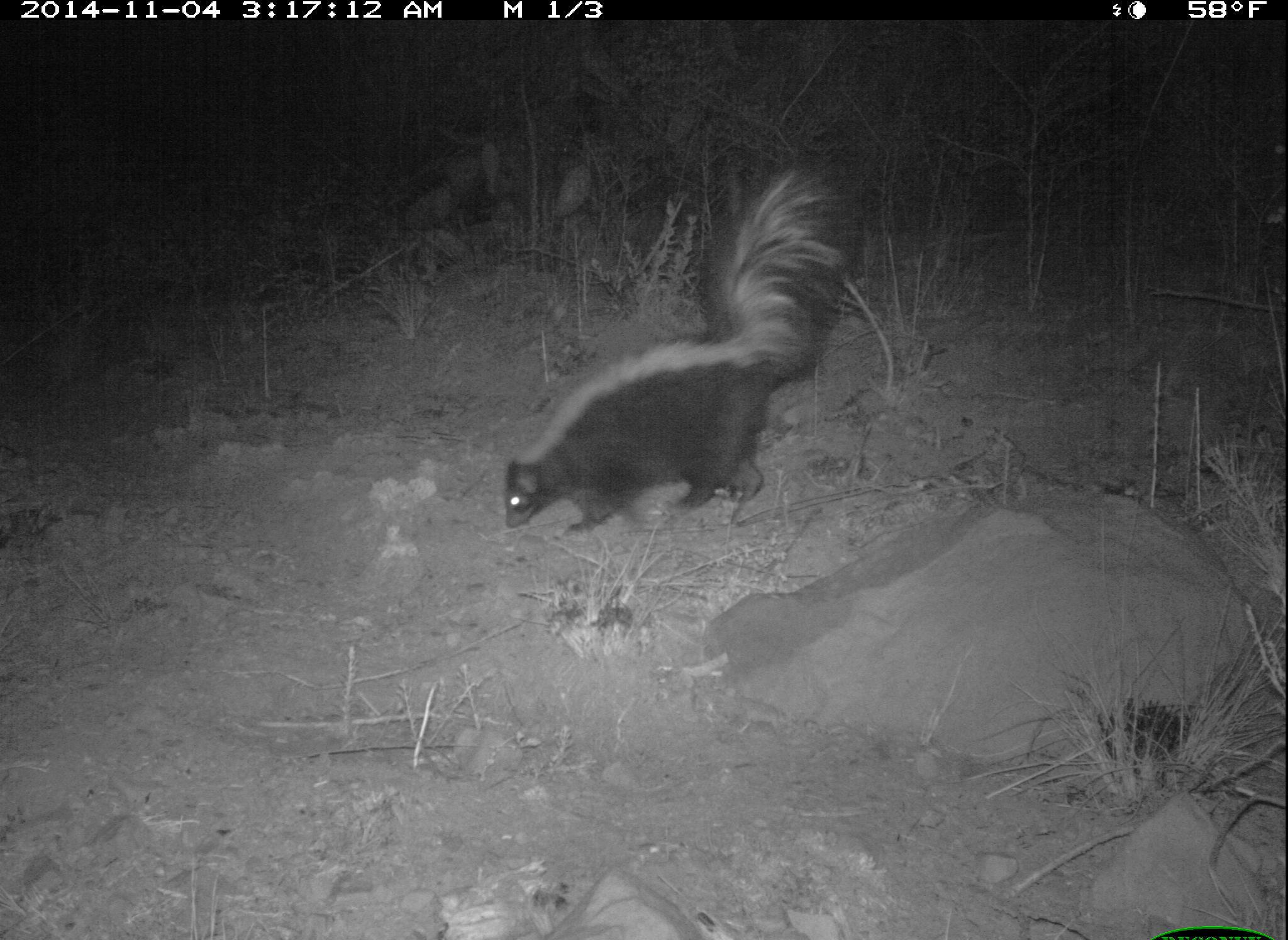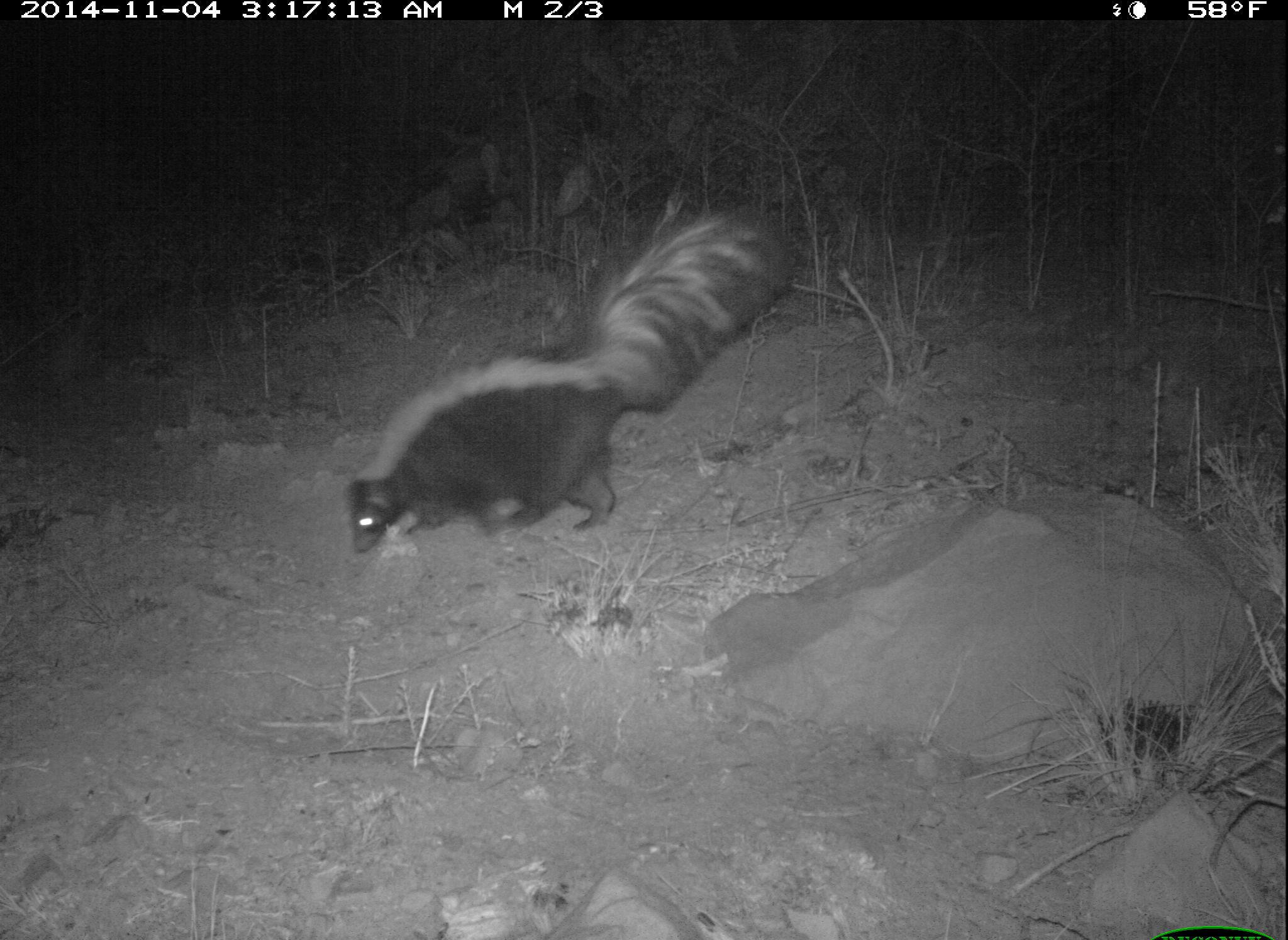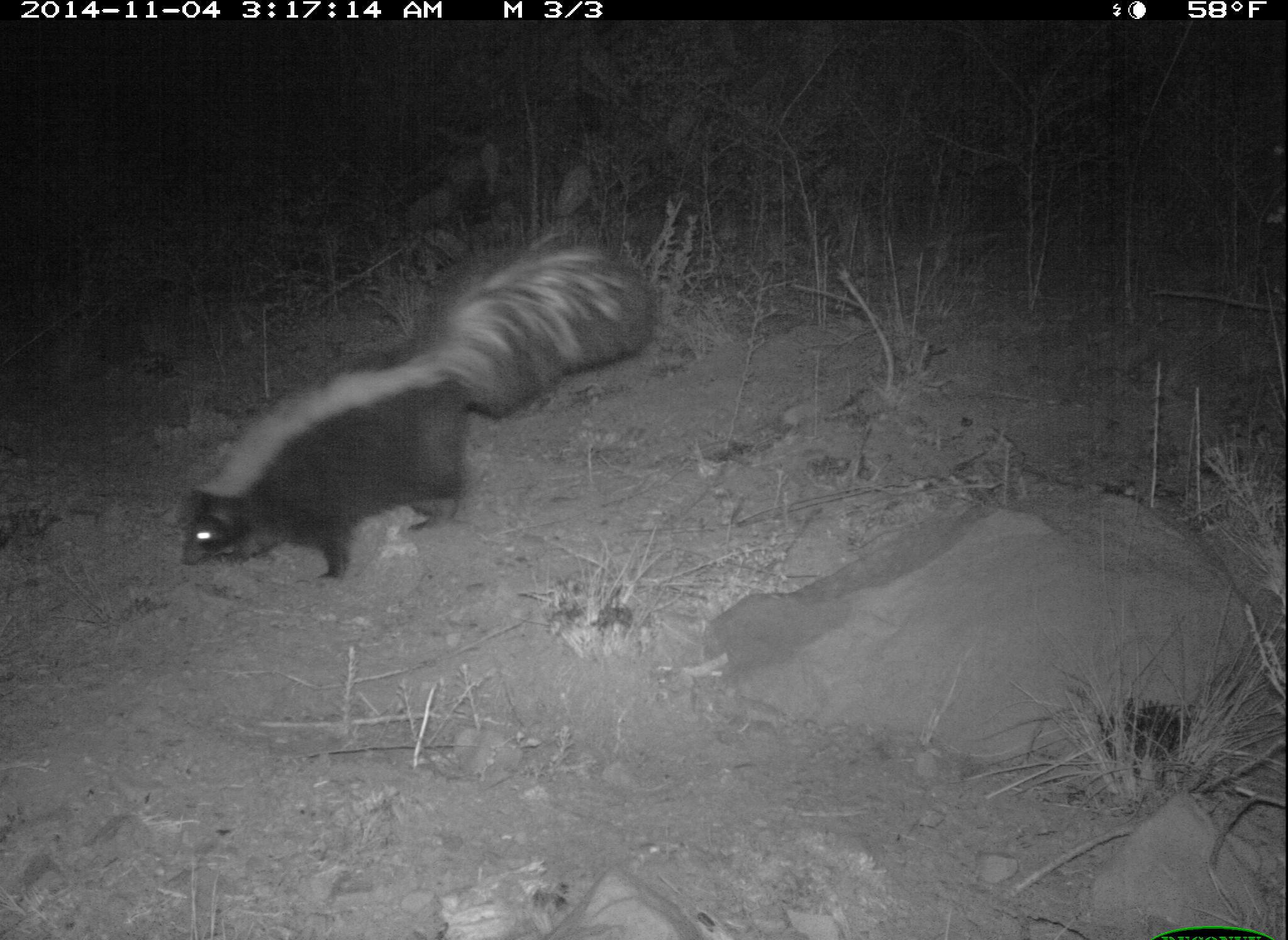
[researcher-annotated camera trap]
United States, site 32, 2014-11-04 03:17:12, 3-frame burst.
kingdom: Animalia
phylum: Chordata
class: Mammalia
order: Carnivora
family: Mephitidae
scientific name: Mephitidae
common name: skunk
Skunk (Mephitidae).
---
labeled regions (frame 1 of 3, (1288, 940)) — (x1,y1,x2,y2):
skunk: (500,167,851,543)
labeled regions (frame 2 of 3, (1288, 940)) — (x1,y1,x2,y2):
skunk: (343,201,792,561)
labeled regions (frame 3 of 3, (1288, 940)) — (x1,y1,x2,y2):
skunk: (178,235,655,586)